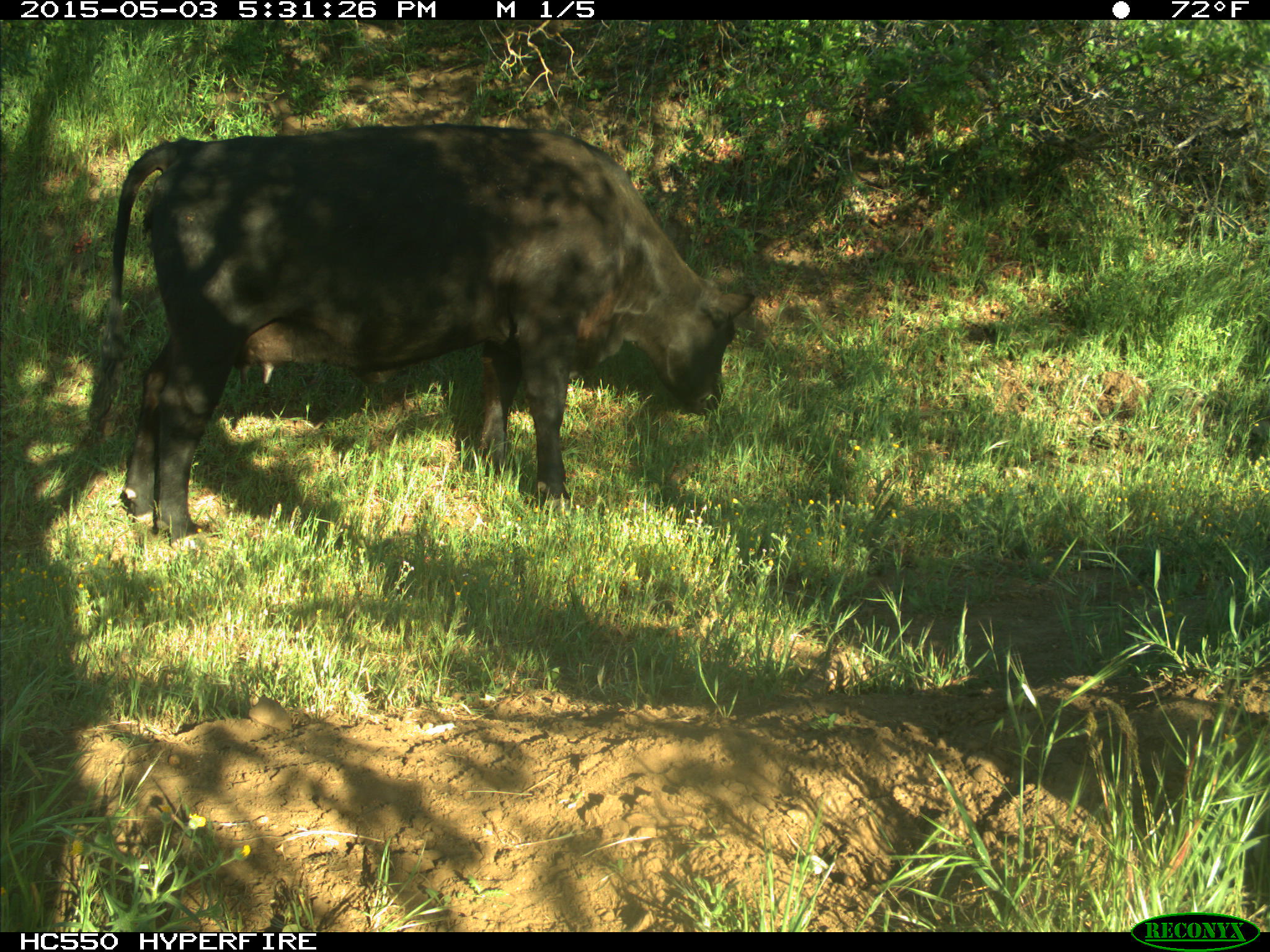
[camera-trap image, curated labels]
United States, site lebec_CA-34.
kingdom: Animalia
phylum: Chordata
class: Mammalia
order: Artiodactyla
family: Bovidae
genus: Bos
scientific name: Bos taurus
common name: domestic cow